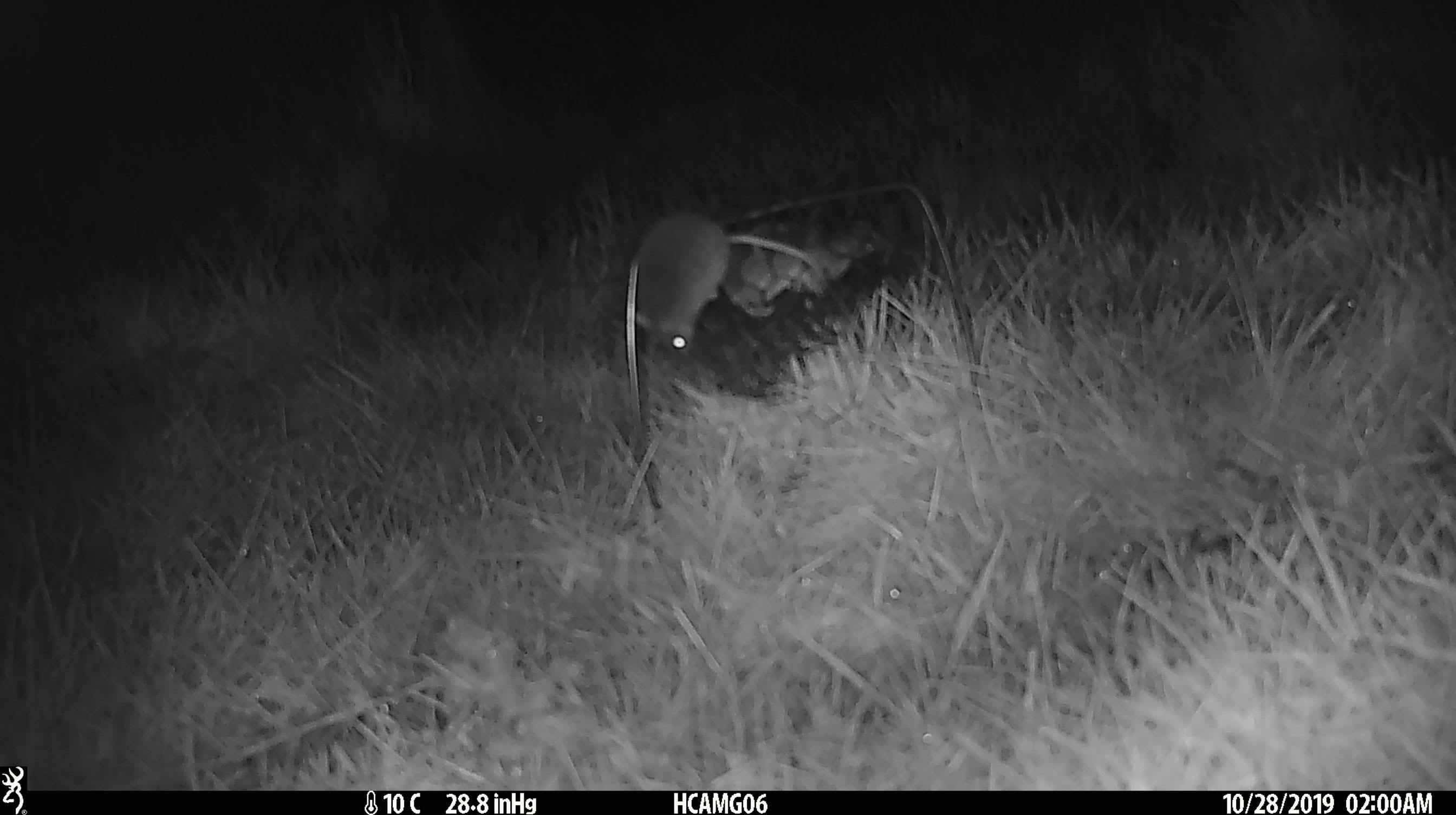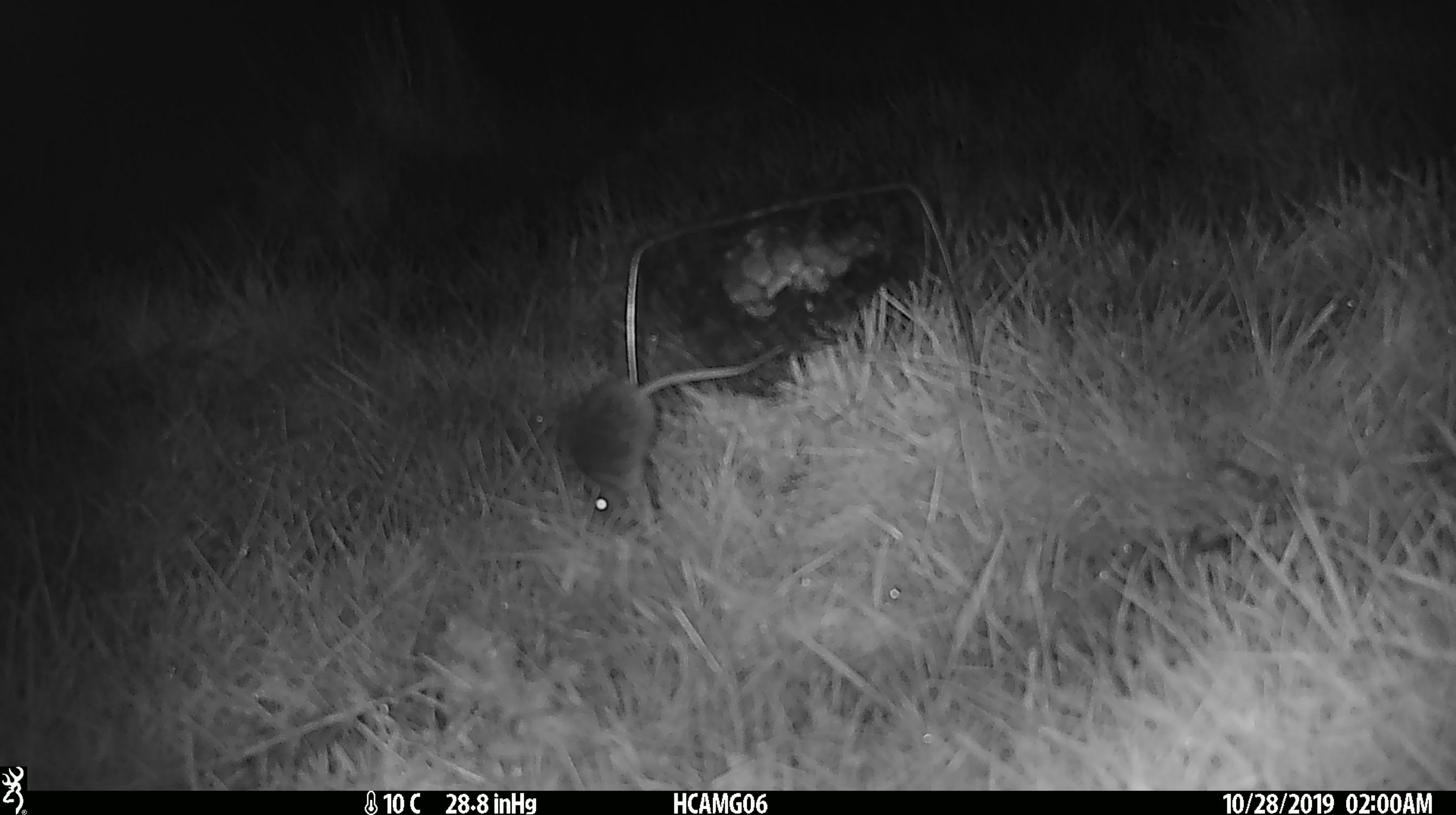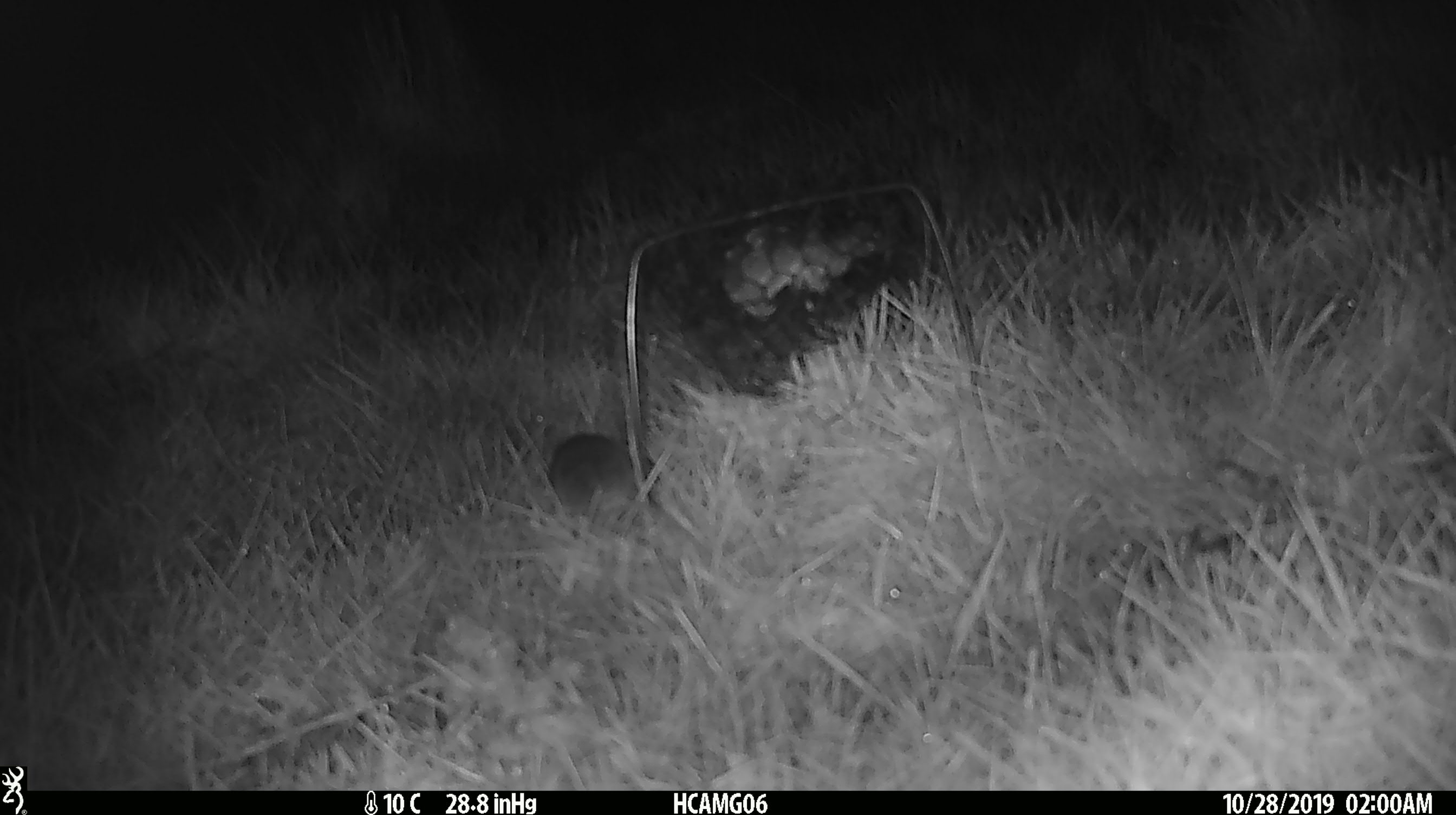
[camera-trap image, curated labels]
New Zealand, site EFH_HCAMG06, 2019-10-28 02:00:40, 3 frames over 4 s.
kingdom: Animalia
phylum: Chordata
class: Mammalia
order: Rodentia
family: Muridae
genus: Mus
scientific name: Mus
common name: mouse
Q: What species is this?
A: Mouse (Mus).